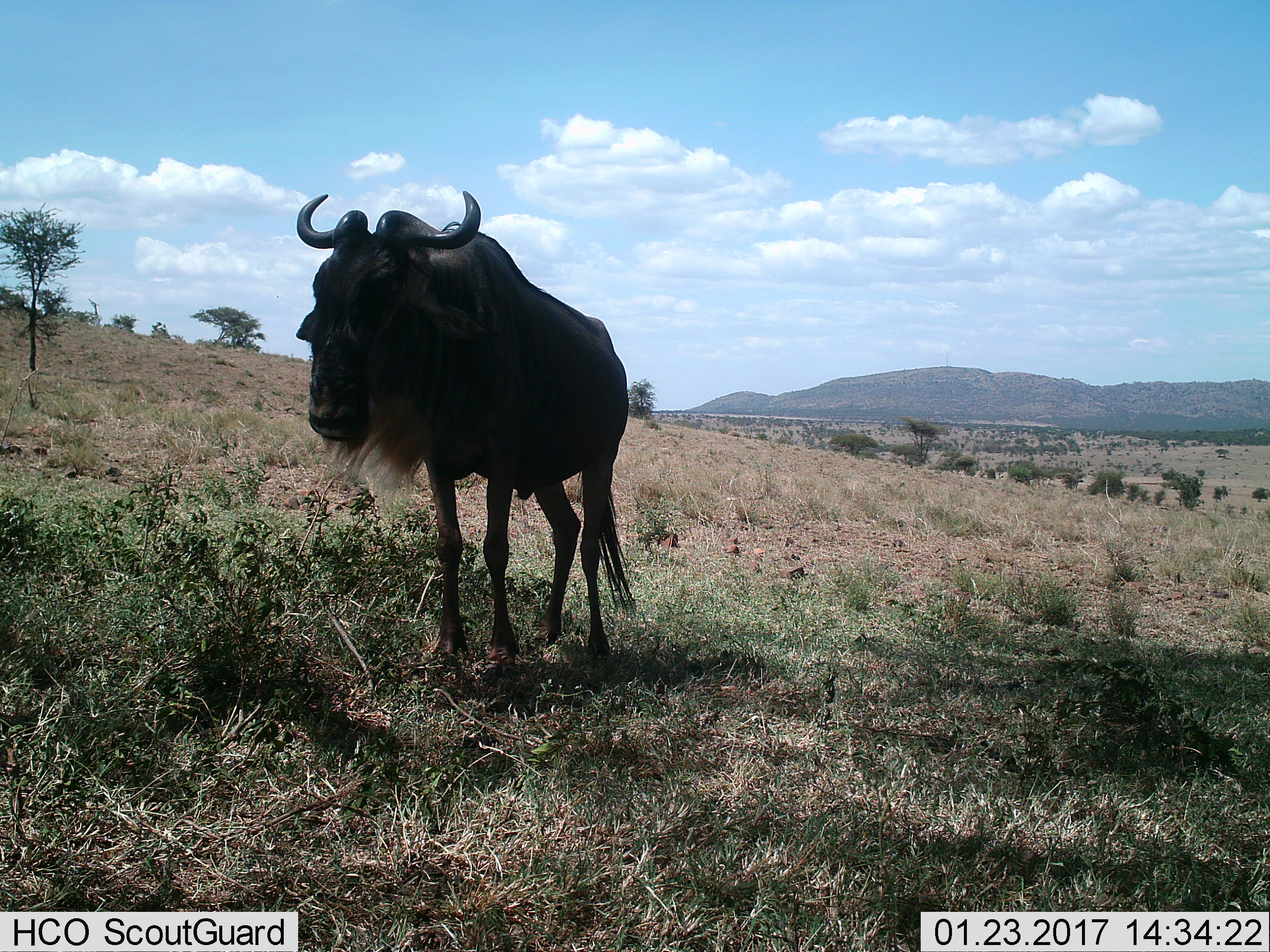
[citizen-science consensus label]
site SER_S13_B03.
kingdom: Animalia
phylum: Chordata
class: Mammalia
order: Artiodactyla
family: Bovidae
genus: Connochaetes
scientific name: Connochaetes taurinus taurinus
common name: blue wildebeest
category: wildebeestblue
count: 1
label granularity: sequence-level